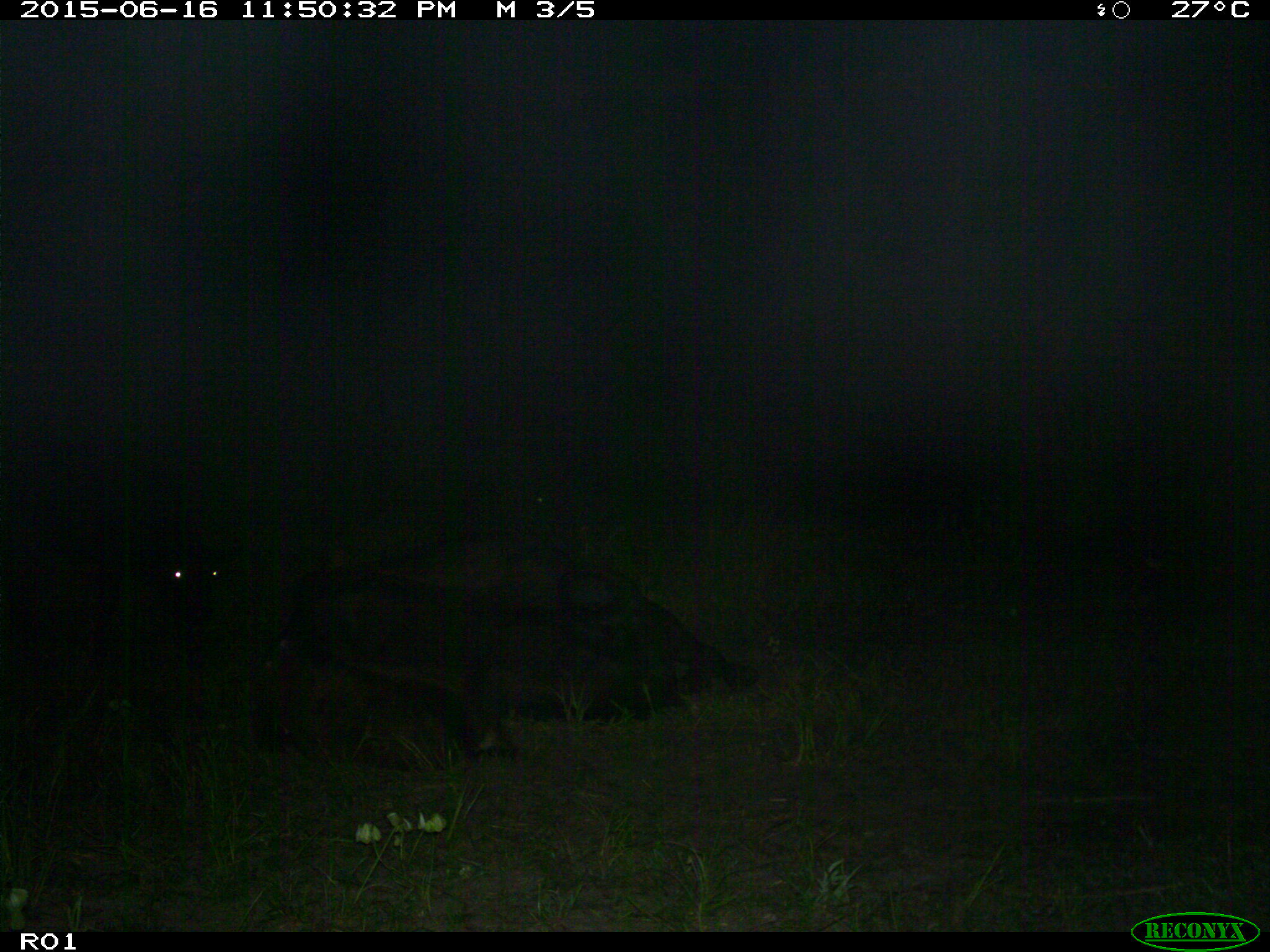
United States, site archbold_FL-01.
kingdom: Animalia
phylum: Chordata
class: Mammalia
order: Artiodactyla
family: Bovidae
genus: Bos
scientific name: Bos taurus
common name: domestic cow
Bos taurus (domestic cow).